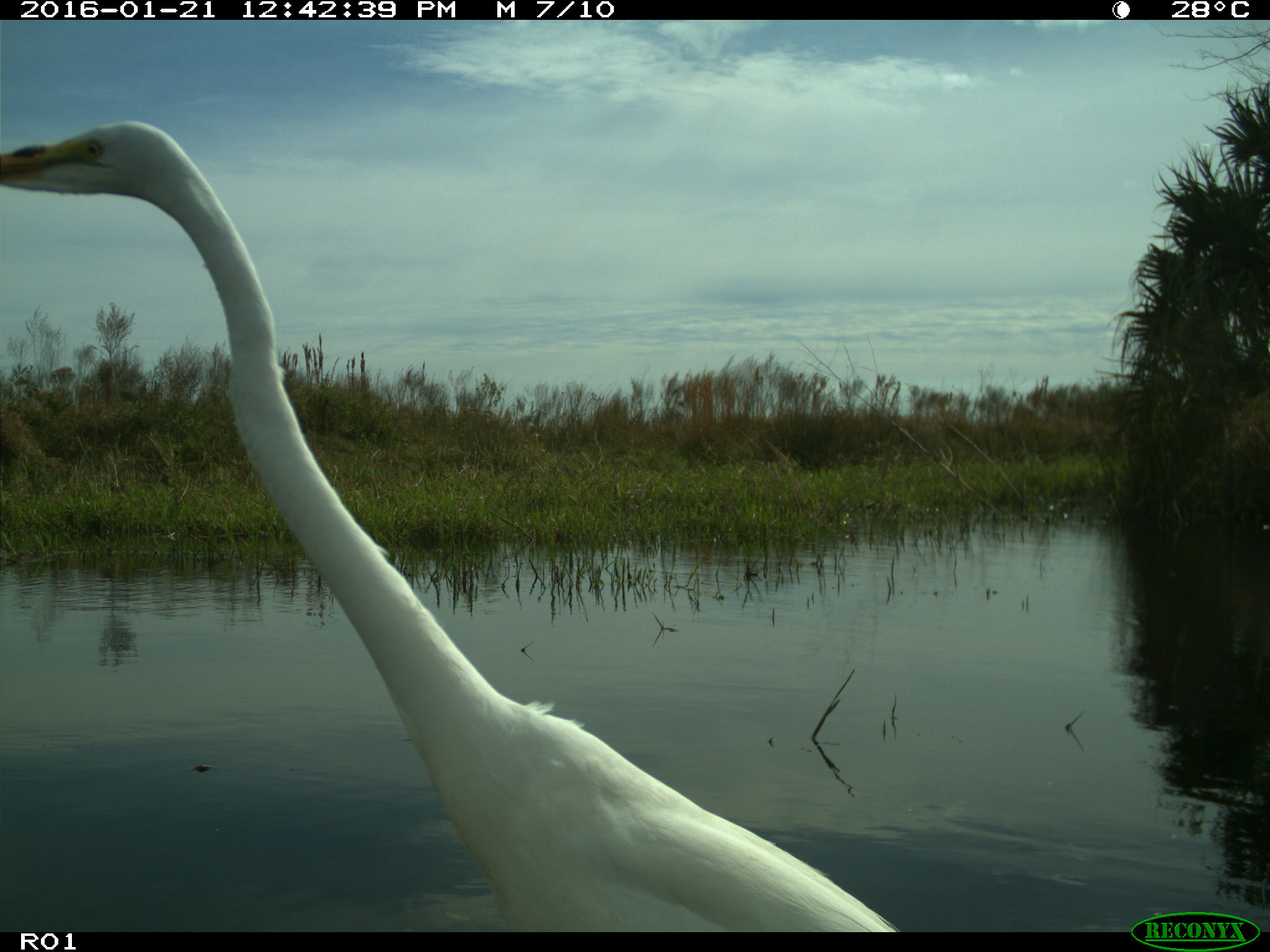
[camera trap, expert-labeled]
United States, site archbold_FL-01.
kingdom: Animalia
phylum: Chordata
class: Aves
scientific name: Aves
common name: birds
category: unidentified bird